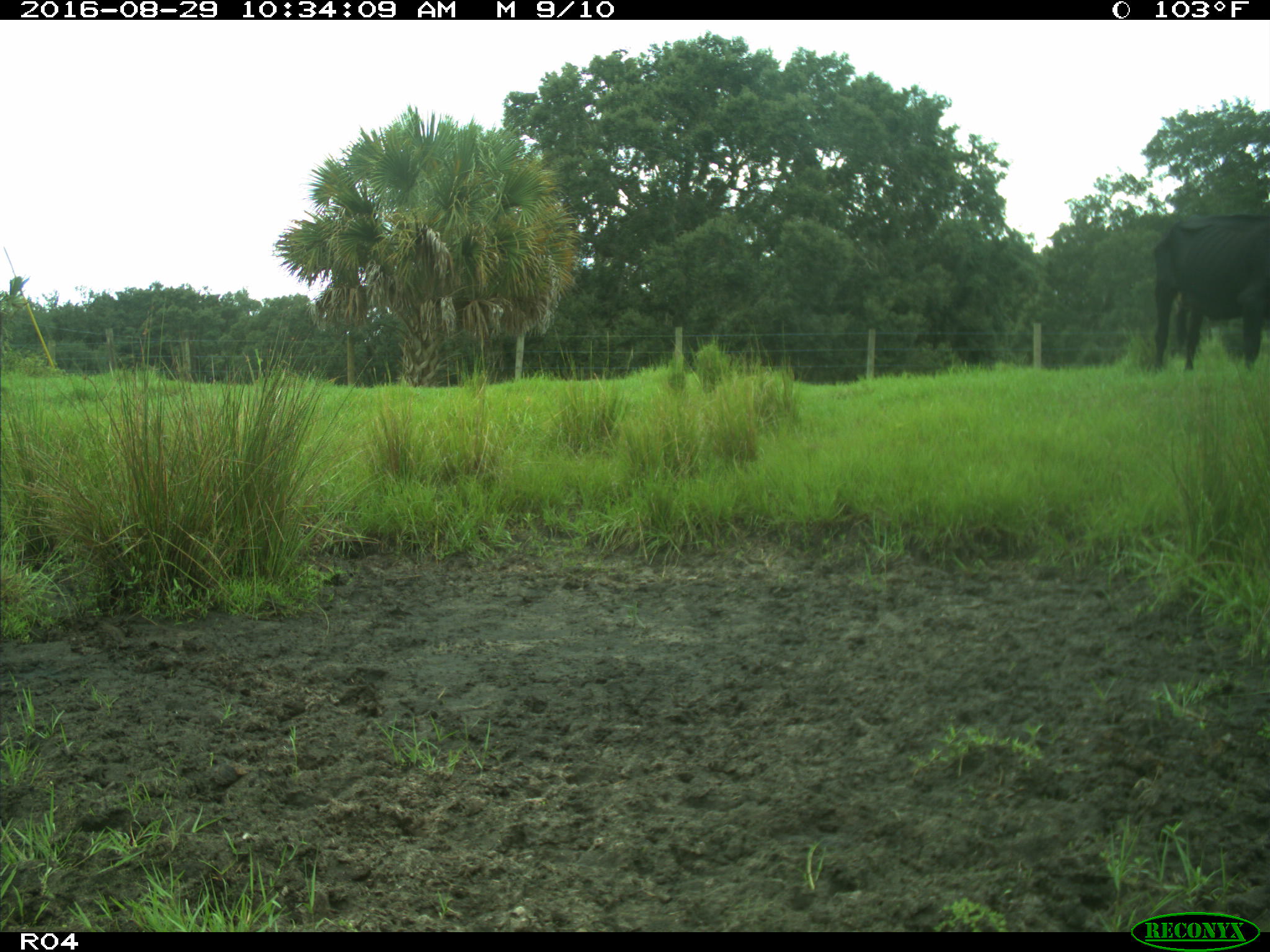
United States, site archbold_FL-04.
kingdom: Animalia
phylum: Chordata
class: Mammalia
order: Artiodactyla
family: Bovidae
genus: Bos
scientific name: Bos taurus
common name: domestic cow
Bos taurus (domestic cow).